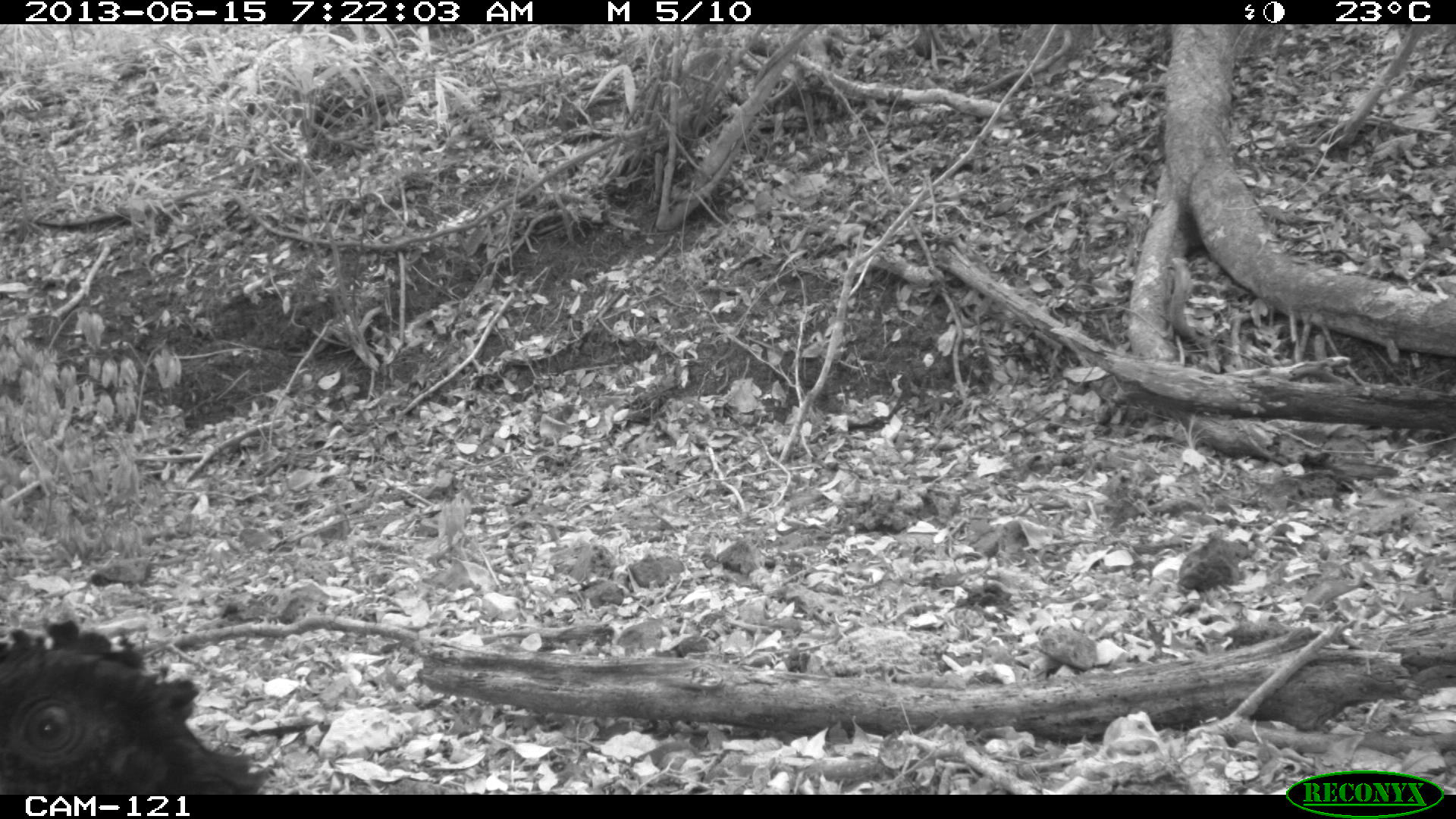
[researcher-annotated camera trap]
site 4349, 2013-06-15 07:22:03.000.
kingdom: Animalia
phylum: Chordata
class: Aves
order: Galliformes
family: Cracidae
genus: Crax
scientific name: Crax rubra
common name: great curassow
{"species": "Crax rubra (great curassow)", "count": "1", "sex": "male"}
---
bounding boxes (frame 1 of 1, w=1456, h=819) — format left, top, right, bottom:
crax rubra: 0, 615, 272, 795